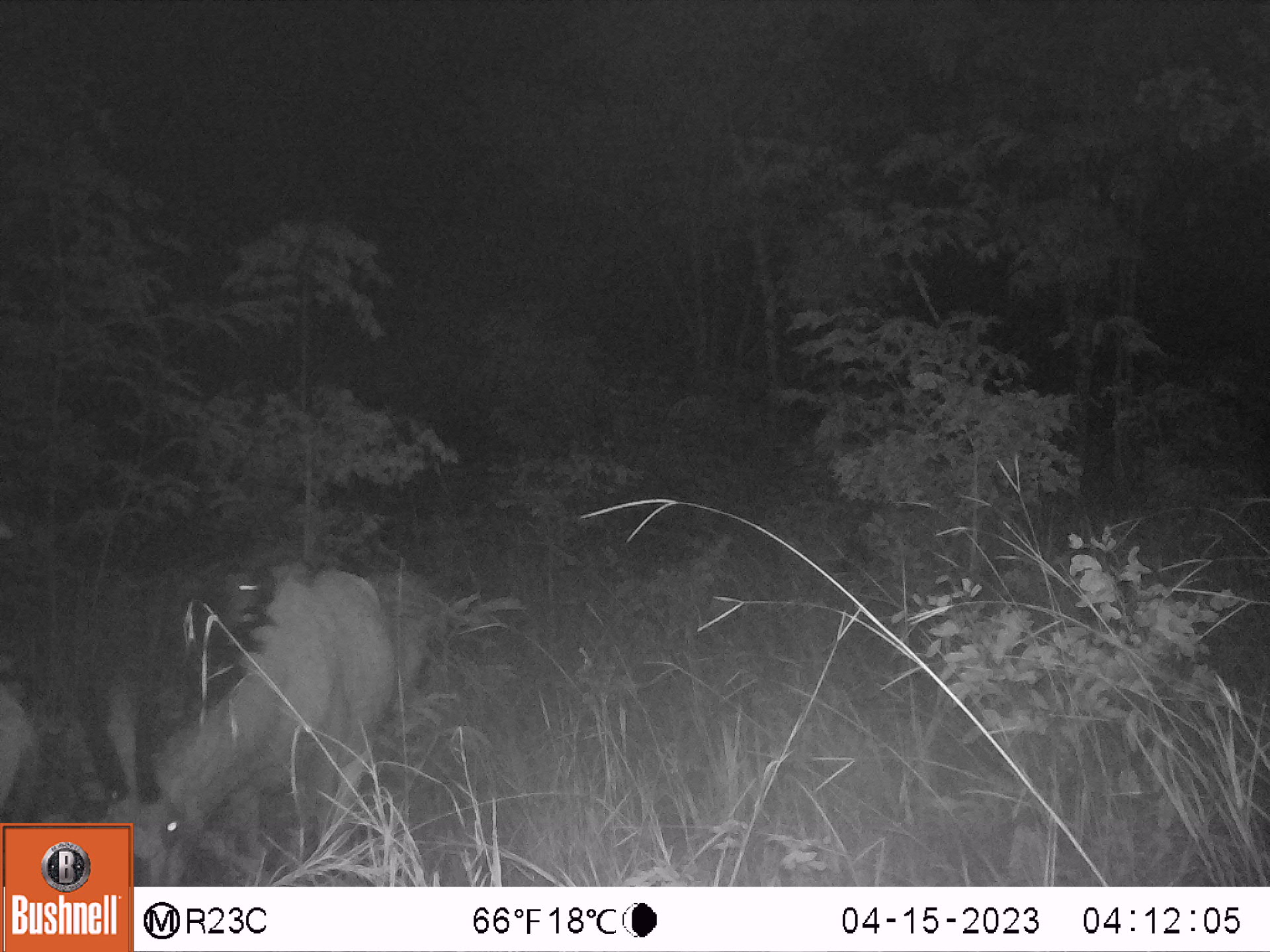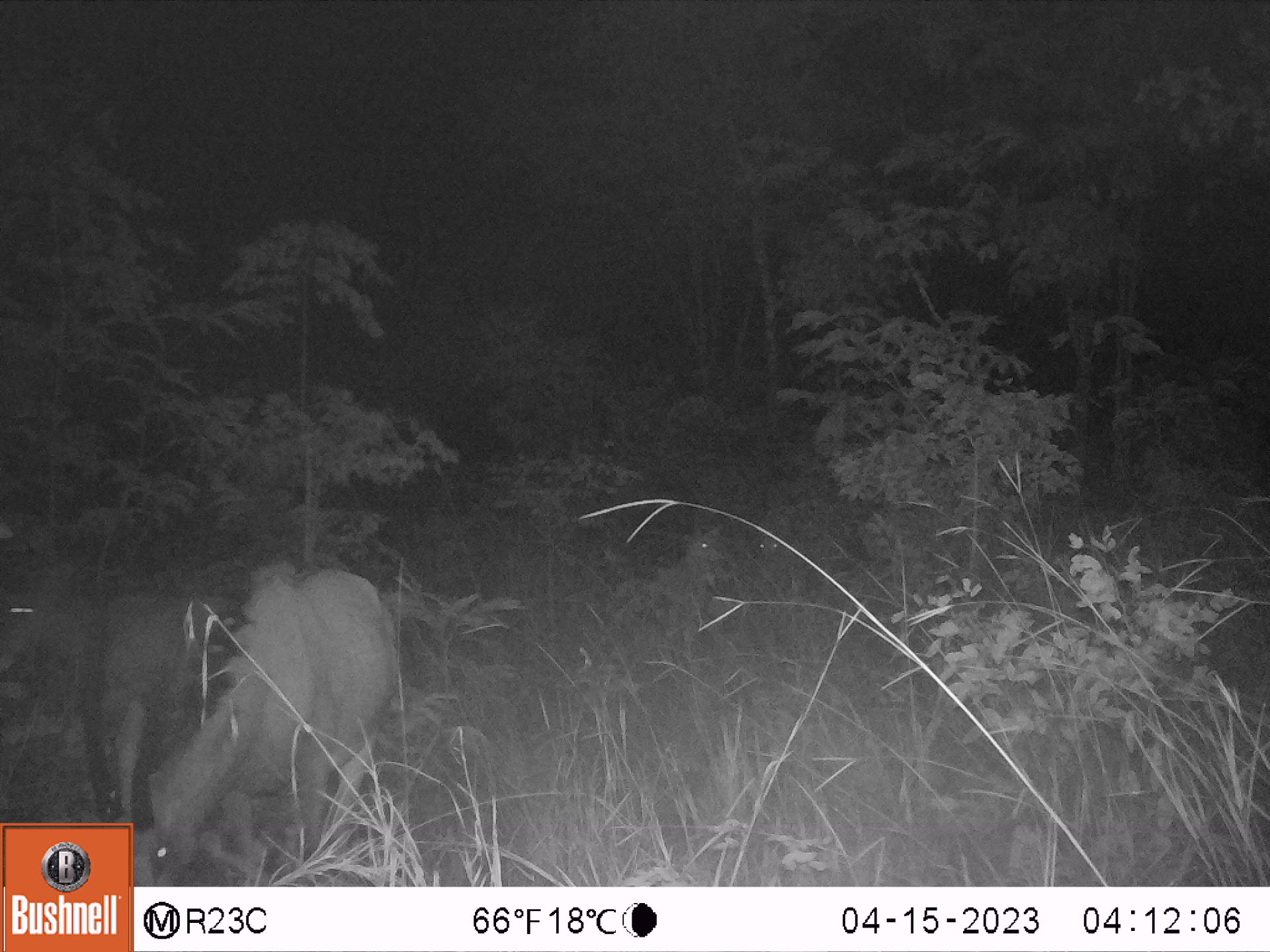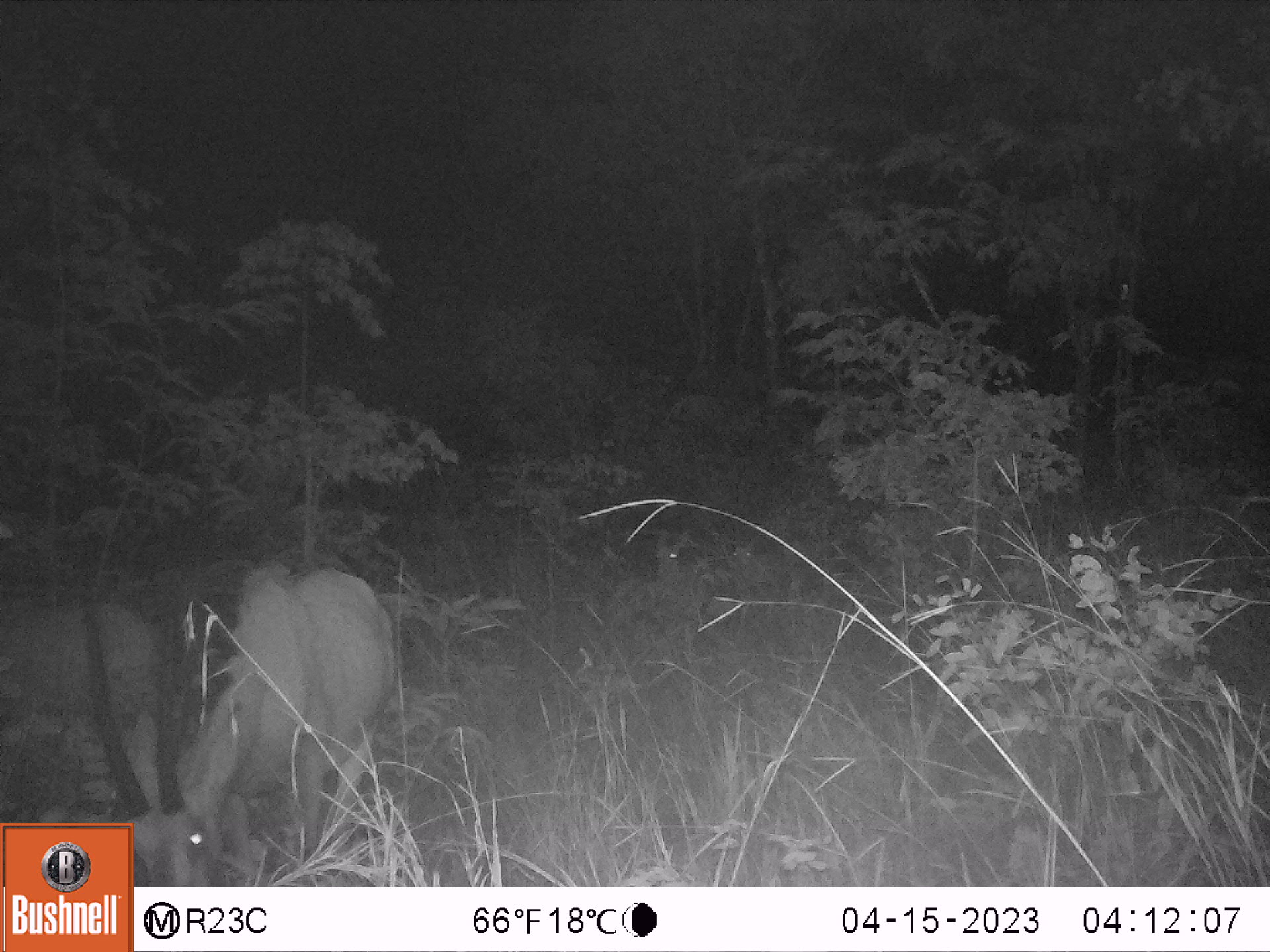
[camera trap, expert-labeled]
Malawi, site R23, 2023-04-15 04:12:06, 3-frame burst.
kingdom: Animalia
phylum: Chordata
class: Mammalia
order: Artiodactyla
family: Bovidae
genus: Hippotragus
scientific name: Hippotragus niger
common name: sable antelope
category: sable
Sable (sable antelope) (Hippotragus niger), count 3.